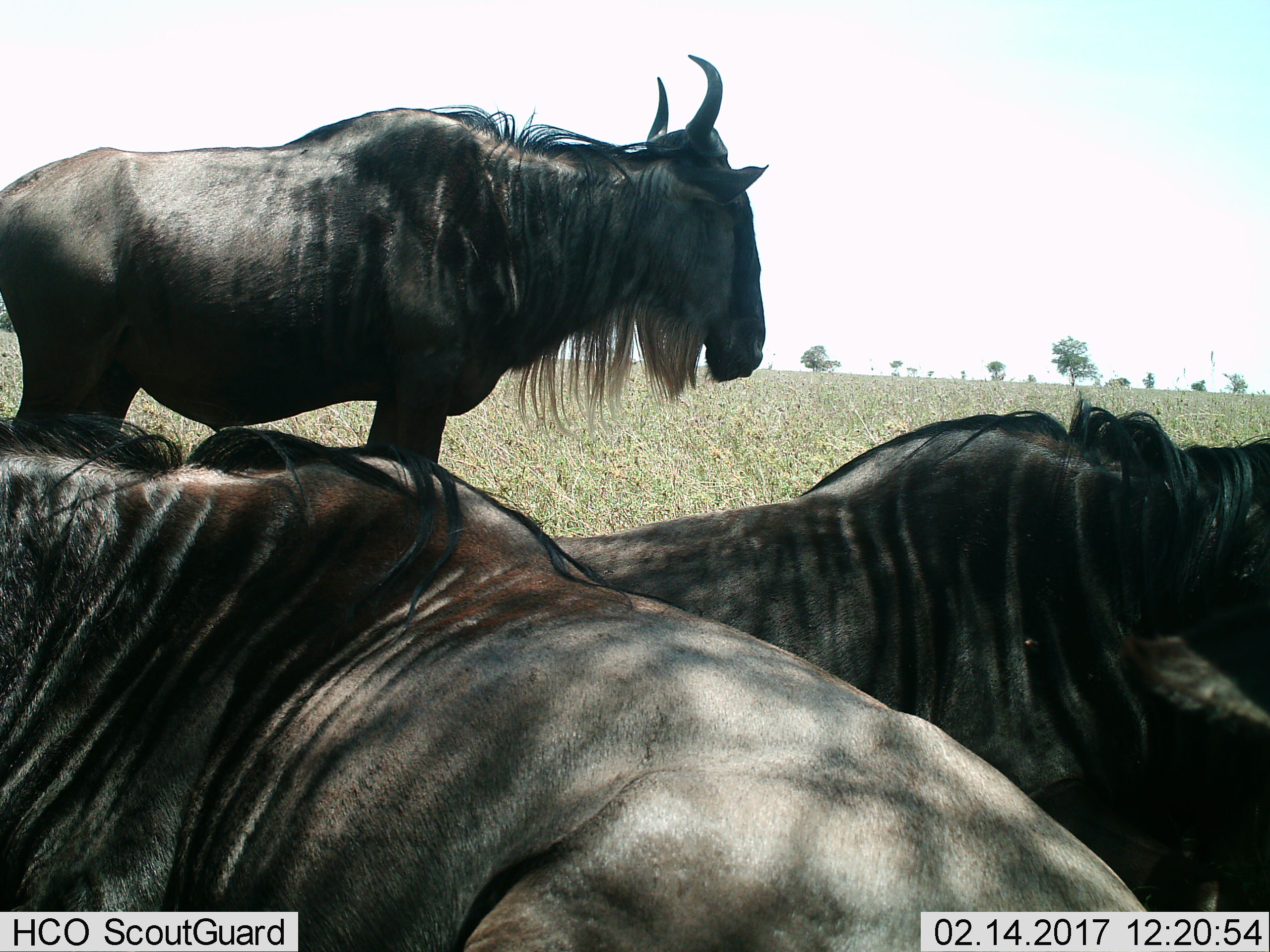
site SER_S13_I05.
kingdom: Animalia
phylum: Chordata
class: Mammalia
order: Artiodactyla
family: Bovidae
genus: Connochaetes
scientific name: Connochaetes taurinus taurinus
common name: blue wildebeest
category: wildebeestblue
Wildebeestblue (blue wildebeest) (Connochaetes taurinus taurinus), count 3. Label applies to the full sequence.